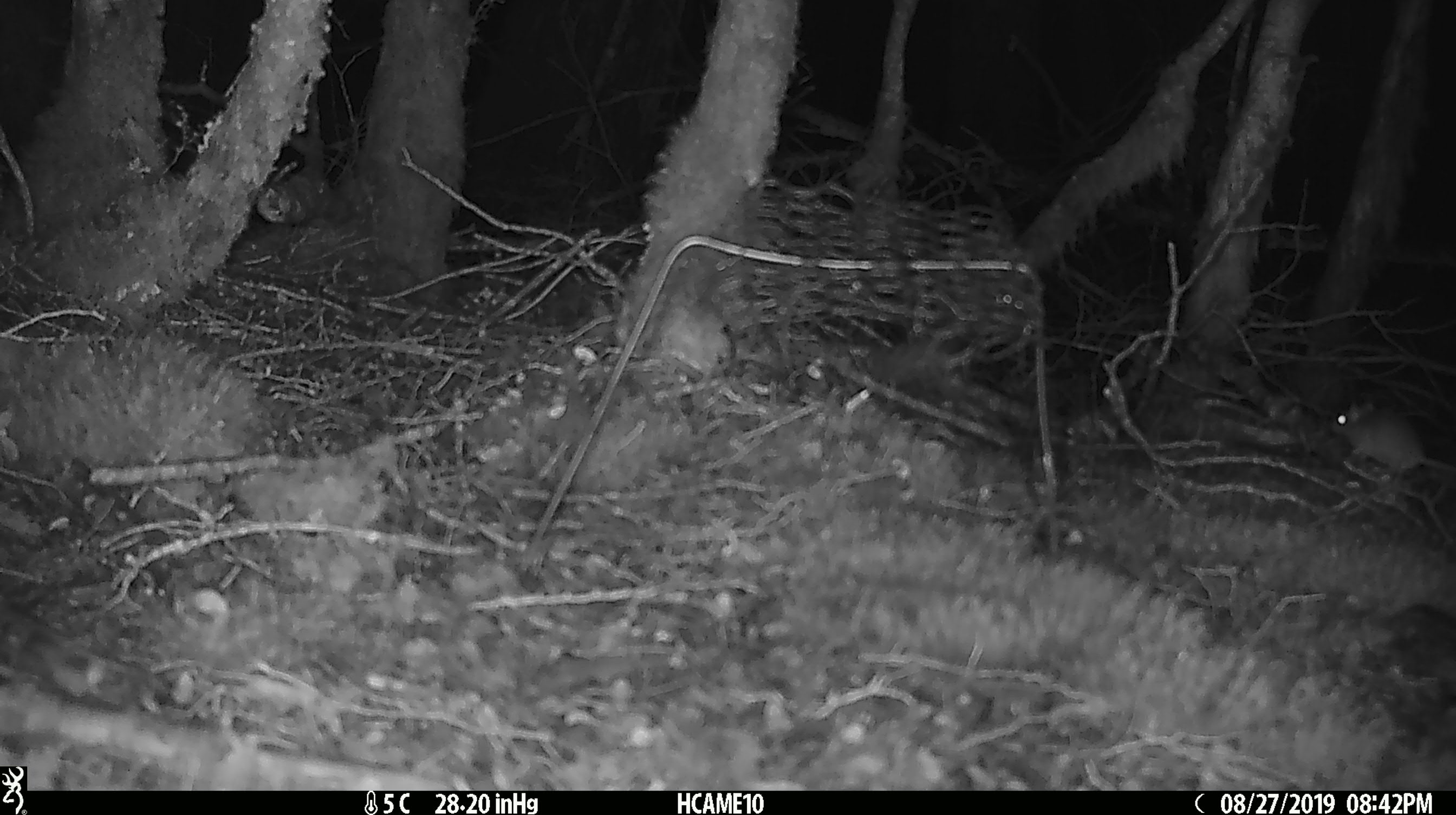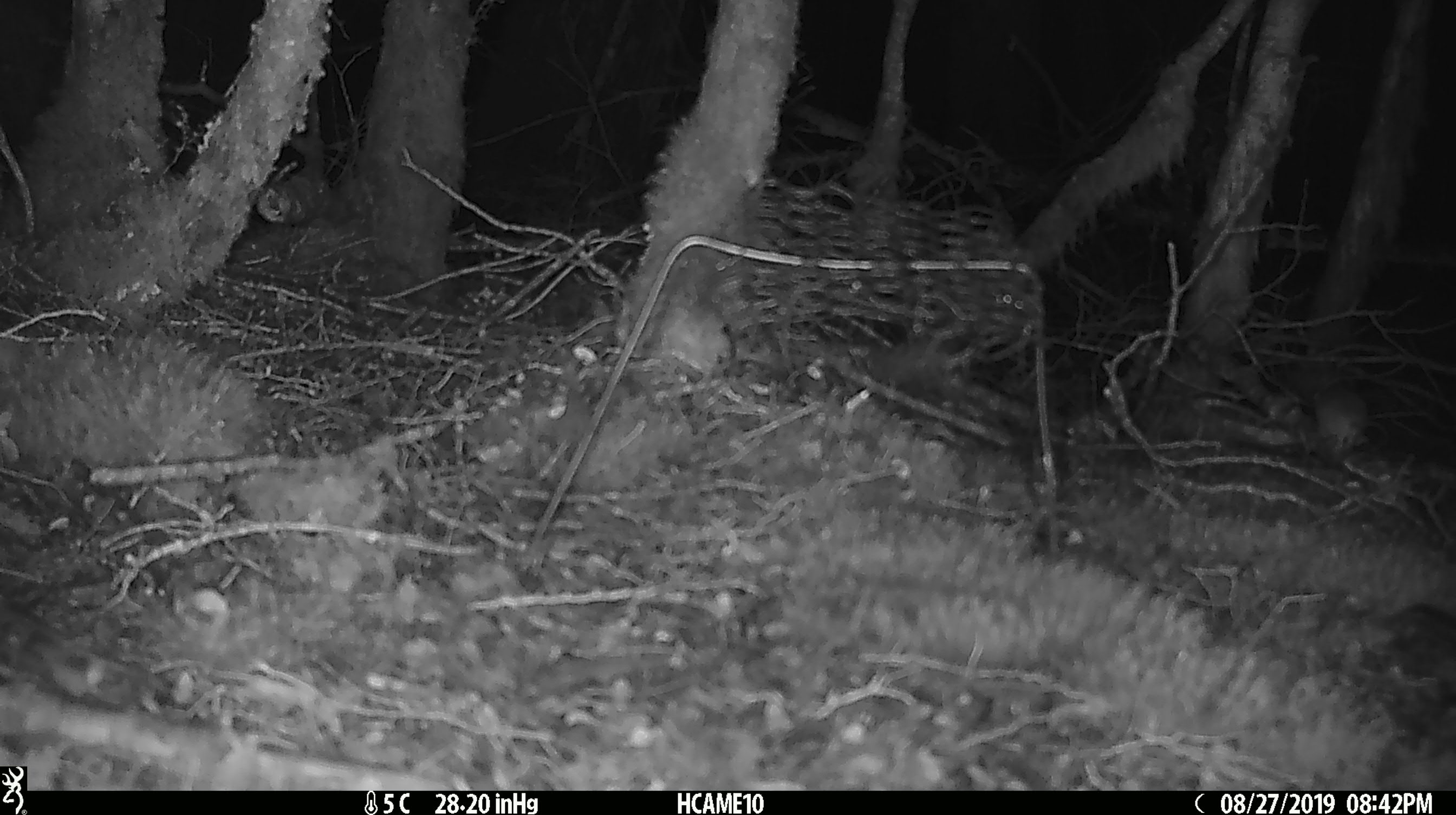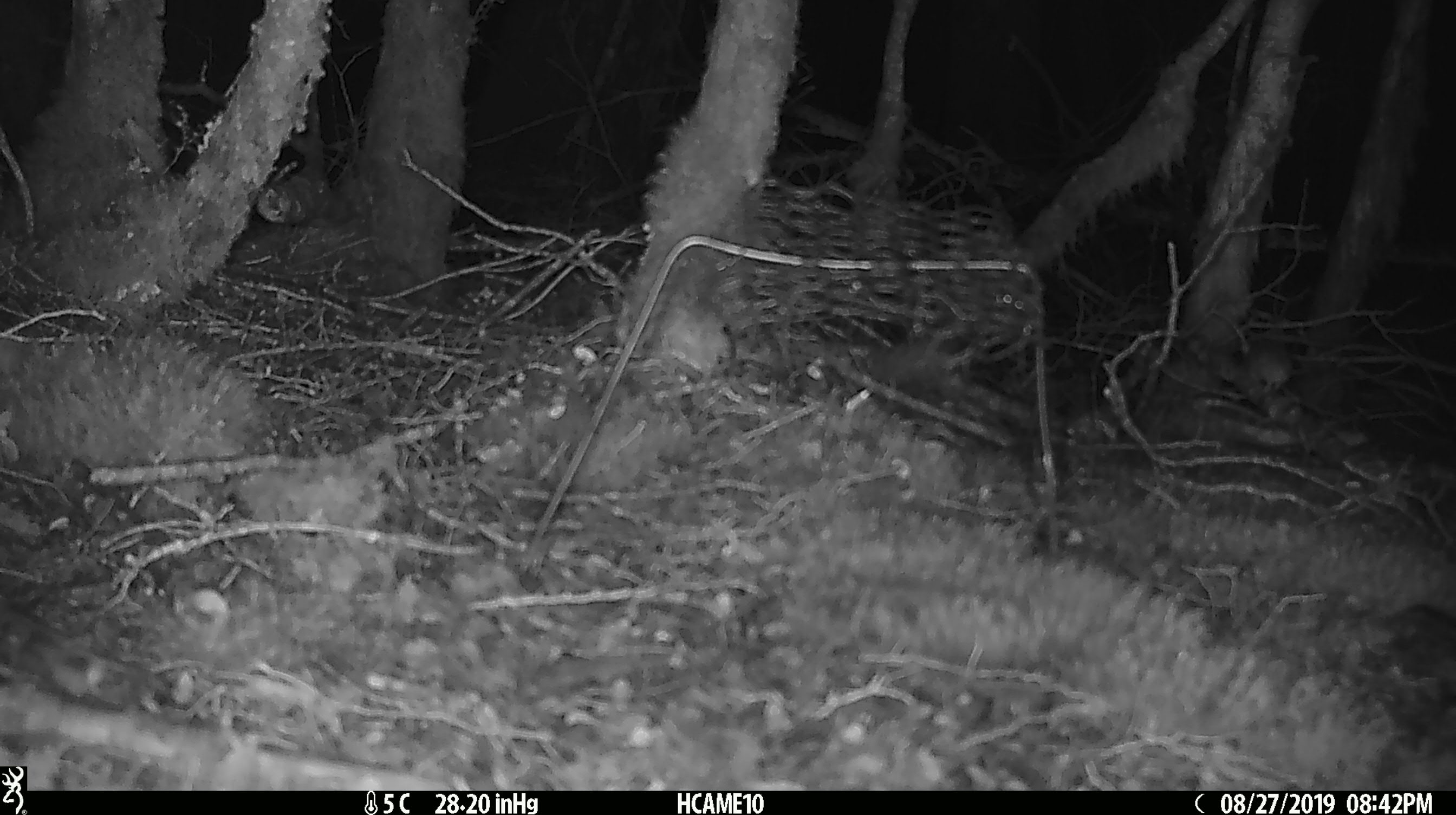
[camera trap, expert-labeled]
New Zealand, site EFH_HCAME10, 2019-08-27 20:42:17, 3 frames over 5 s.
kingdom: Animalia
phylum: Chordata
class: Mammalia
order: Rodentia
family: Muridae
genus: Mus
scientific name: Mus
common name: mouse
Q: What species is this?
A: Mouse (Mus).